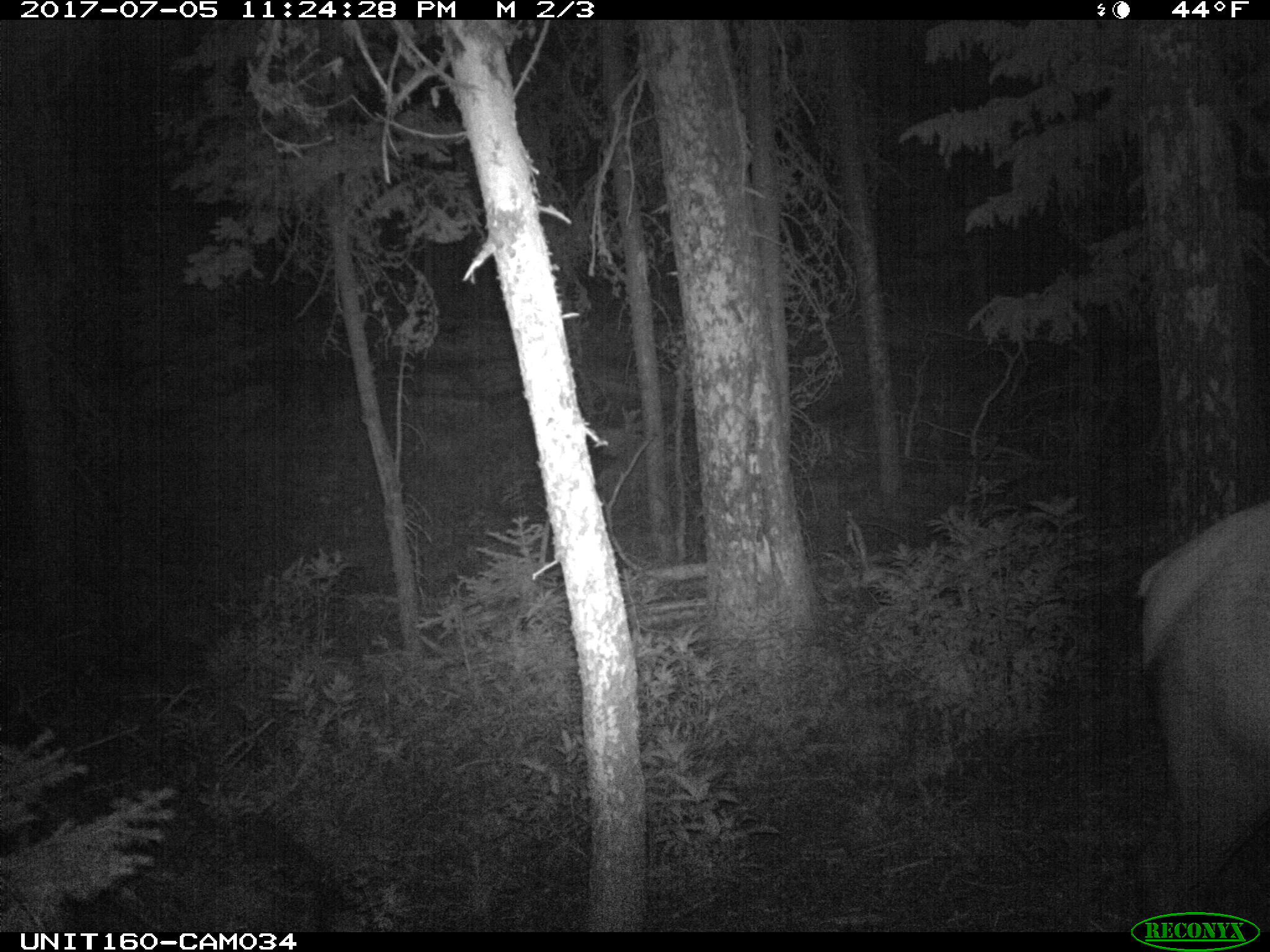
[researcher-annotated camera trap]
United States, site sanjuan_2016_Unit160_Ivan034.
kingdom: Animalia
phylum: Chordata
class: Mammalia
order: Artiodactyla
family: Cervidae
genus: Cervus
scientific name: Cervus elaphus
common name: red deer